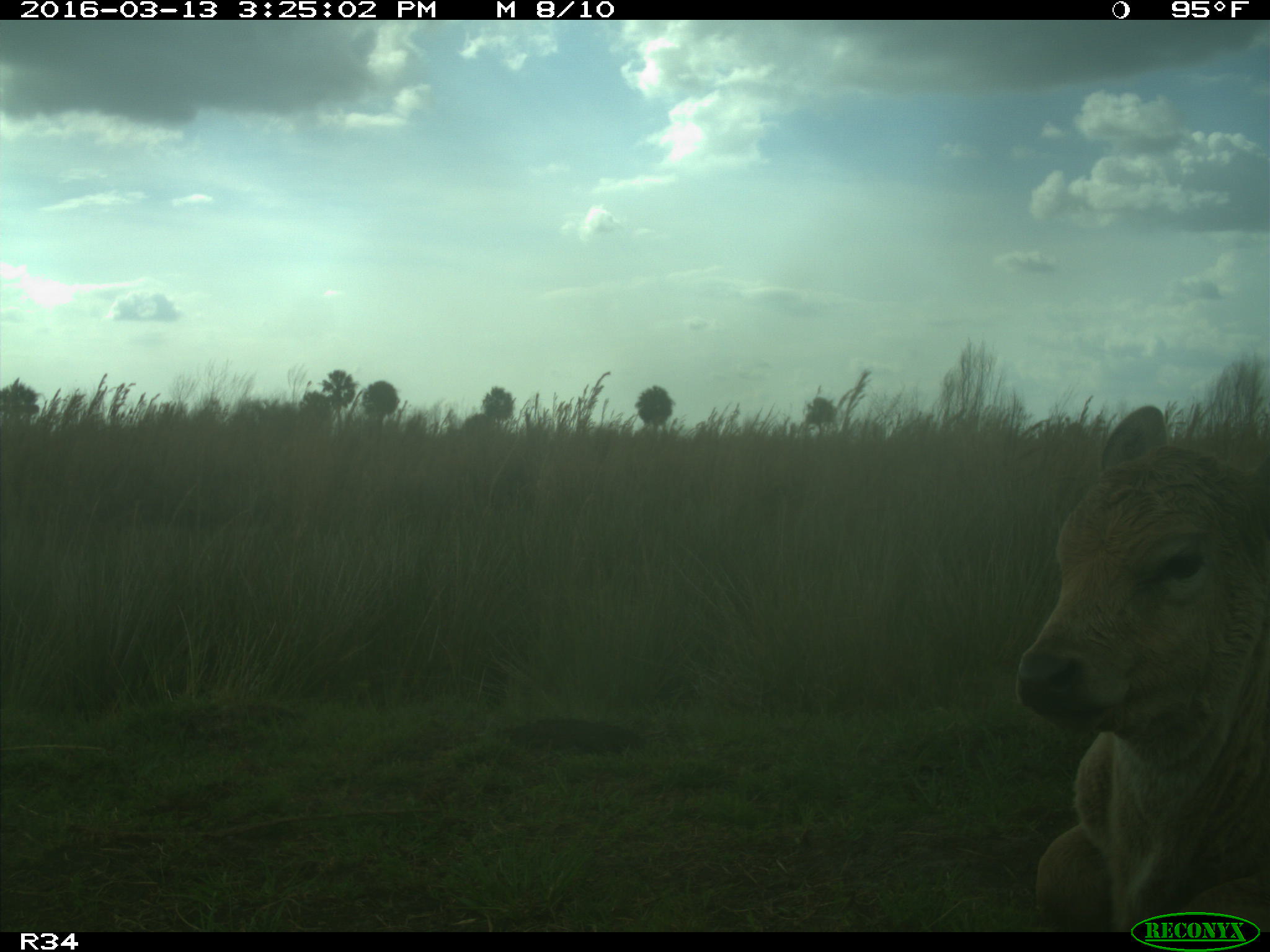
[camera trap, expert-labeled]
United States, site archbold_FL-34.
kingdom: Animalia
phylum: Chordata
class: Mammalia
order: Artiodactyla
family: Bovidae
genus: Bos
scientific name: Bos taurus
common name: domestic cow